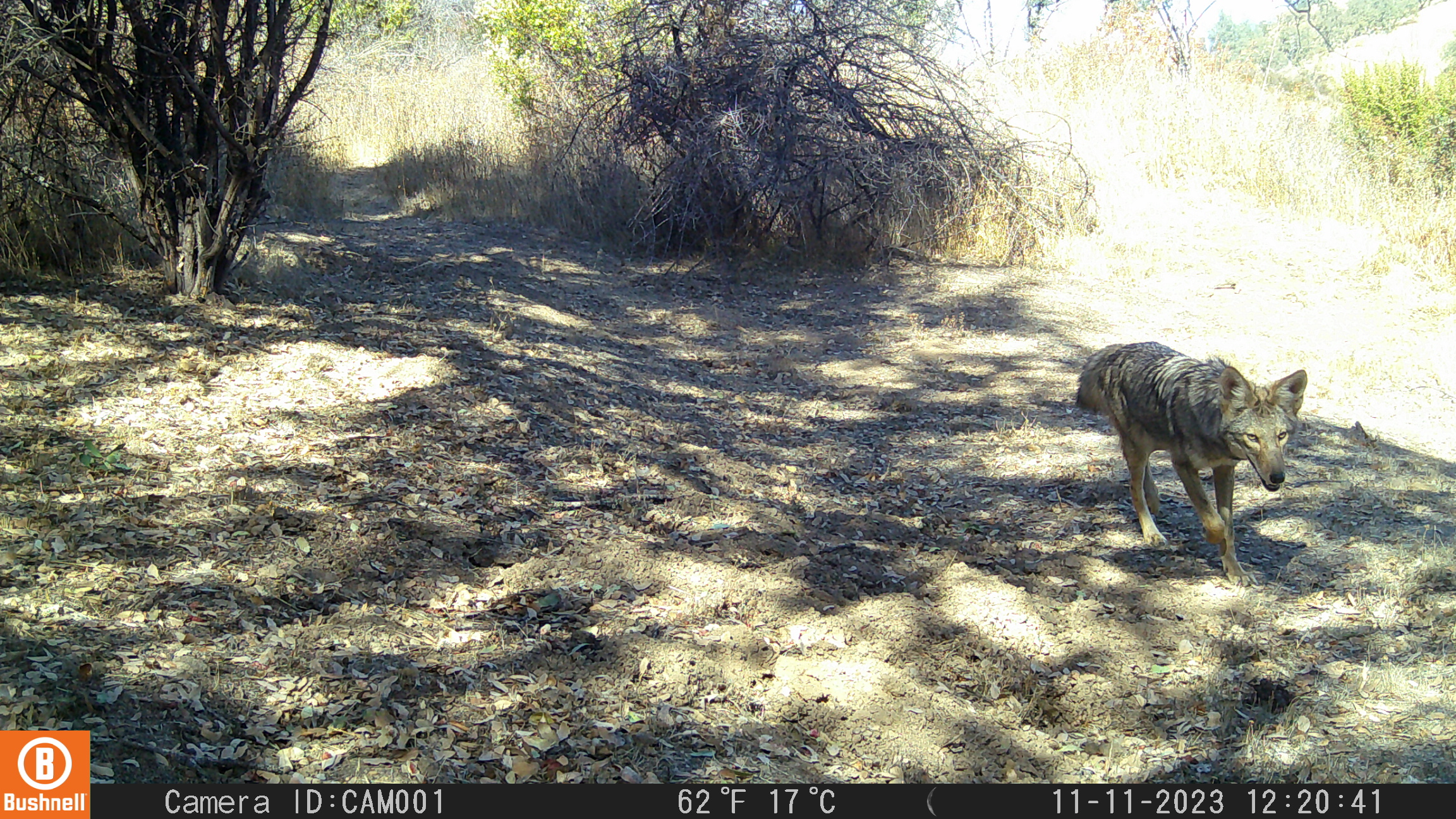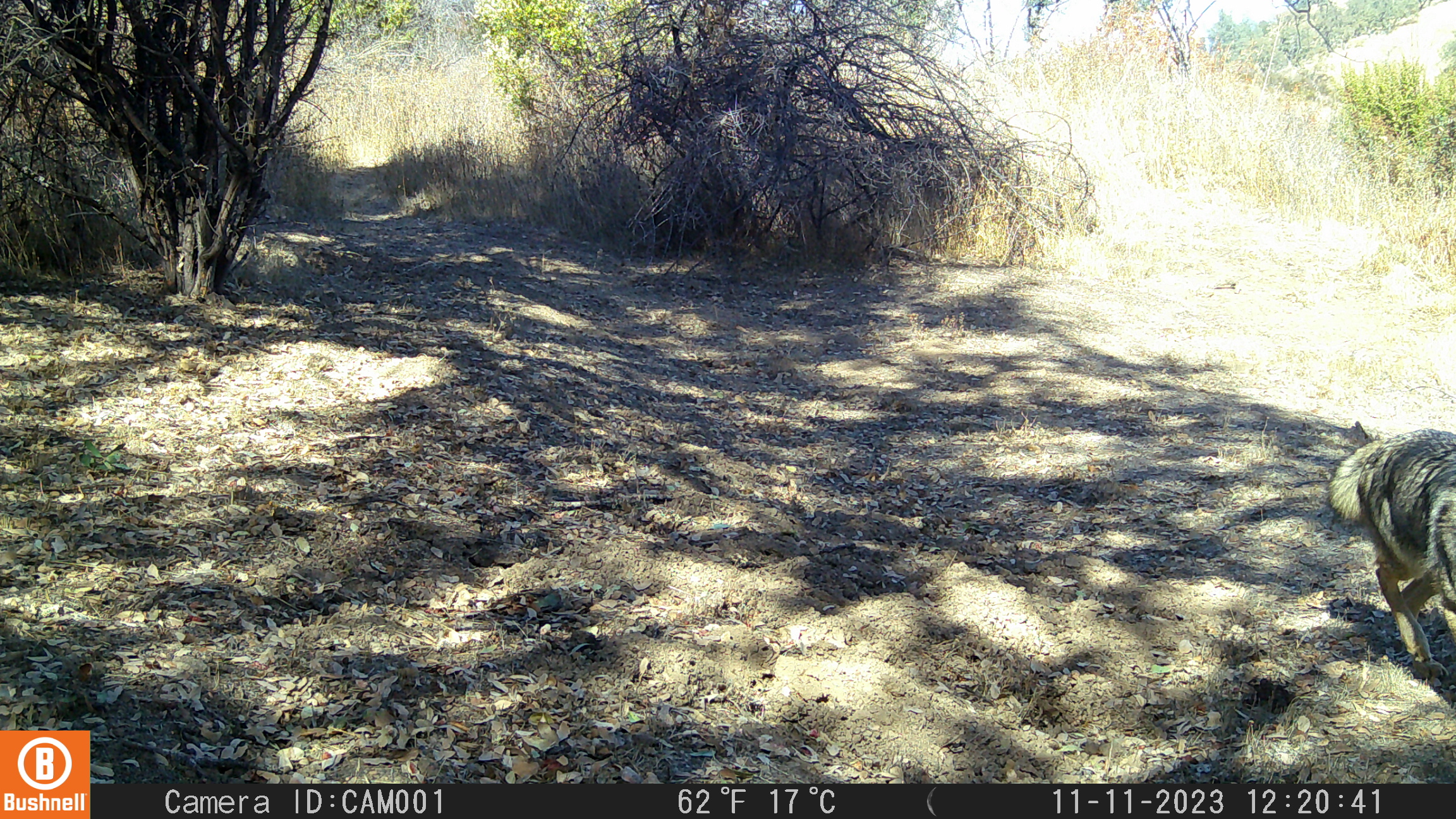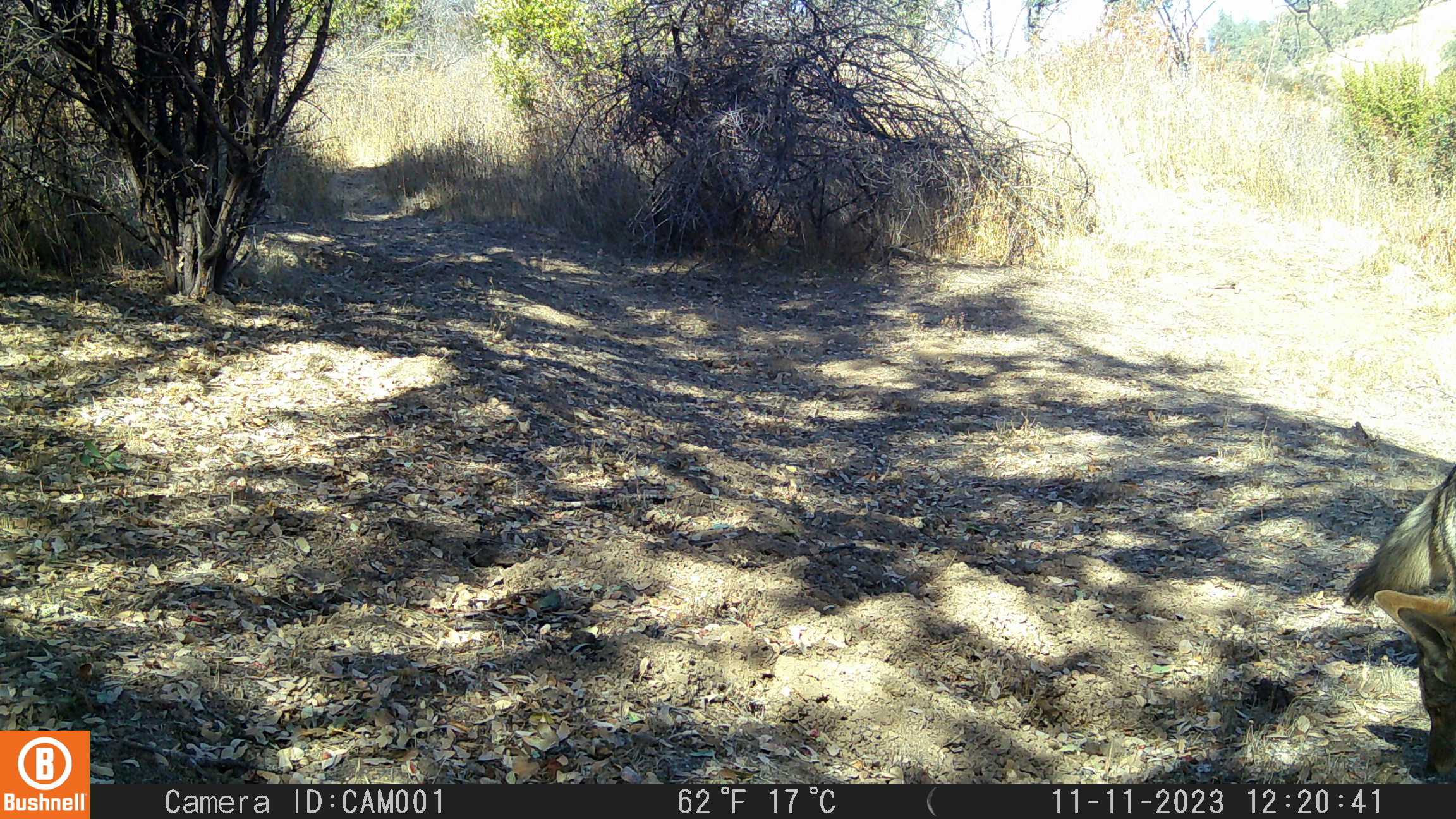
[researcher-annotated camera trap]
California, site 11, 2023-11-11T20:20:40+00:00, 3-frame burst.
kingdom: Animalia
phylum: Chordata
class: Mammalia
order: Carnivora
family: Canidae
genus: Canis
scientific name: Canis latrans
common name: coyote